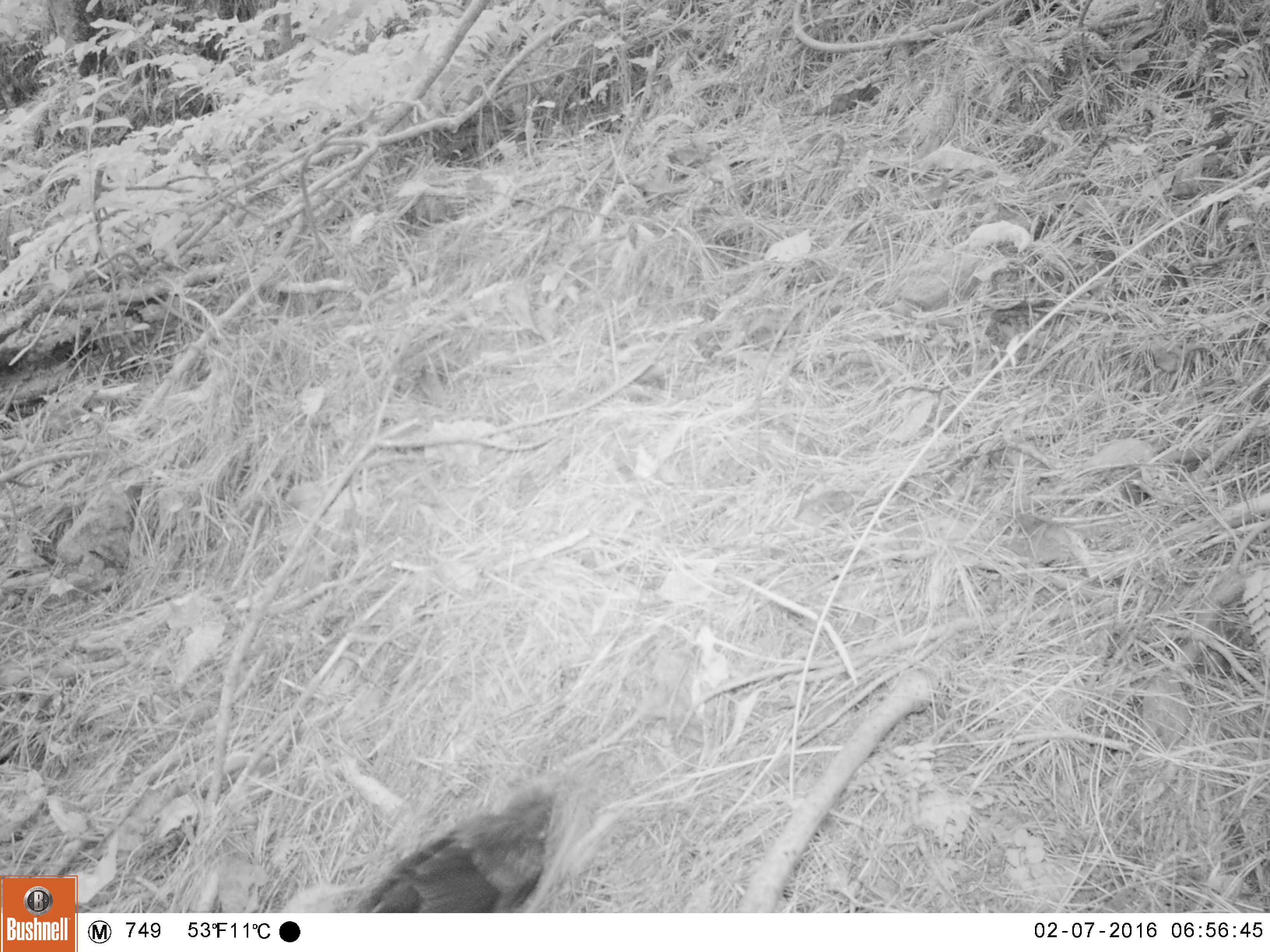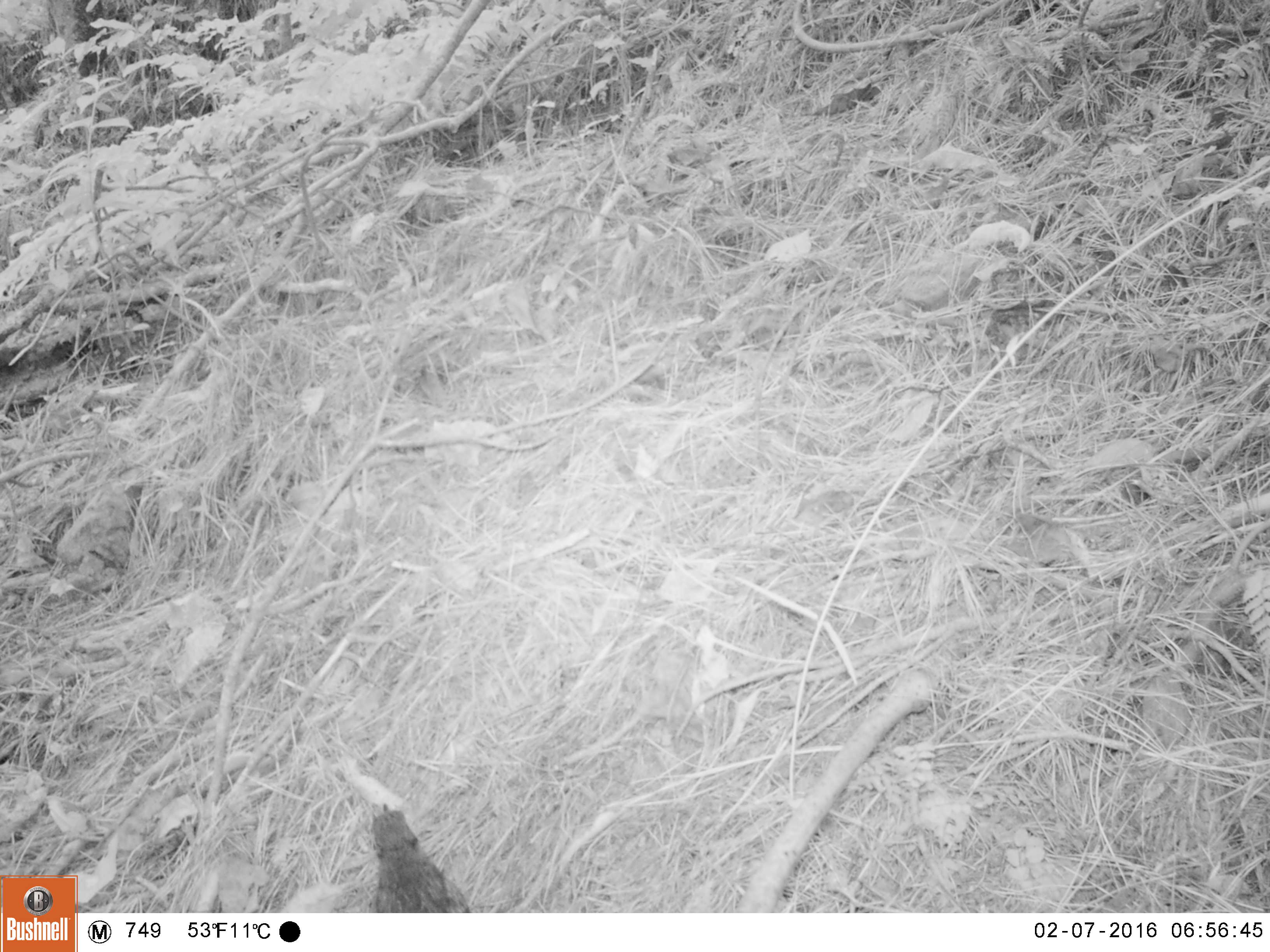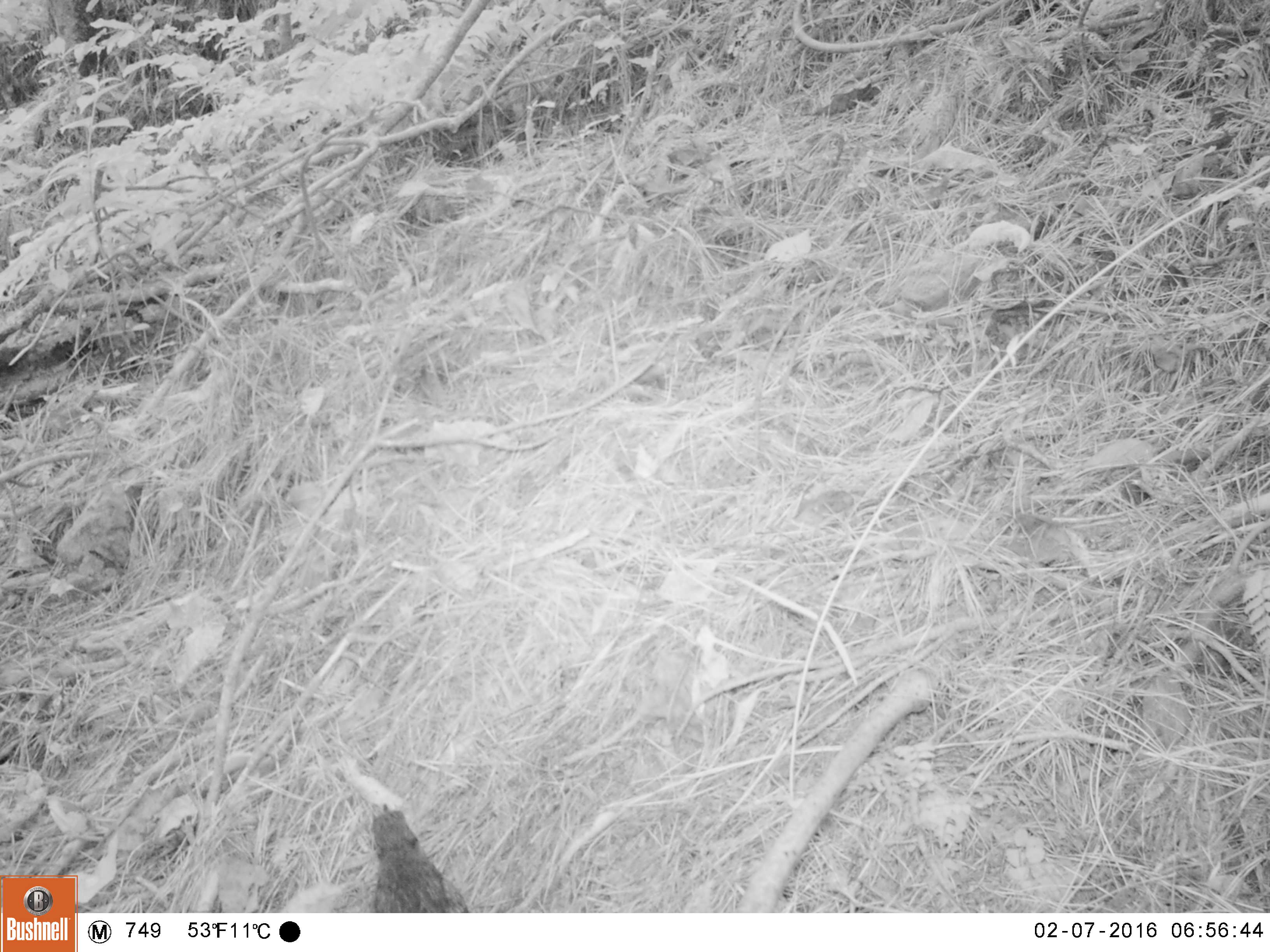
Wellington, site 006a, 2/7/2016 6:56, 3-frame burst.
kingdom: Animalia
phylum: Chordata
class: Aves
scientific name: Aves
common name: bird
Bird (Aves).